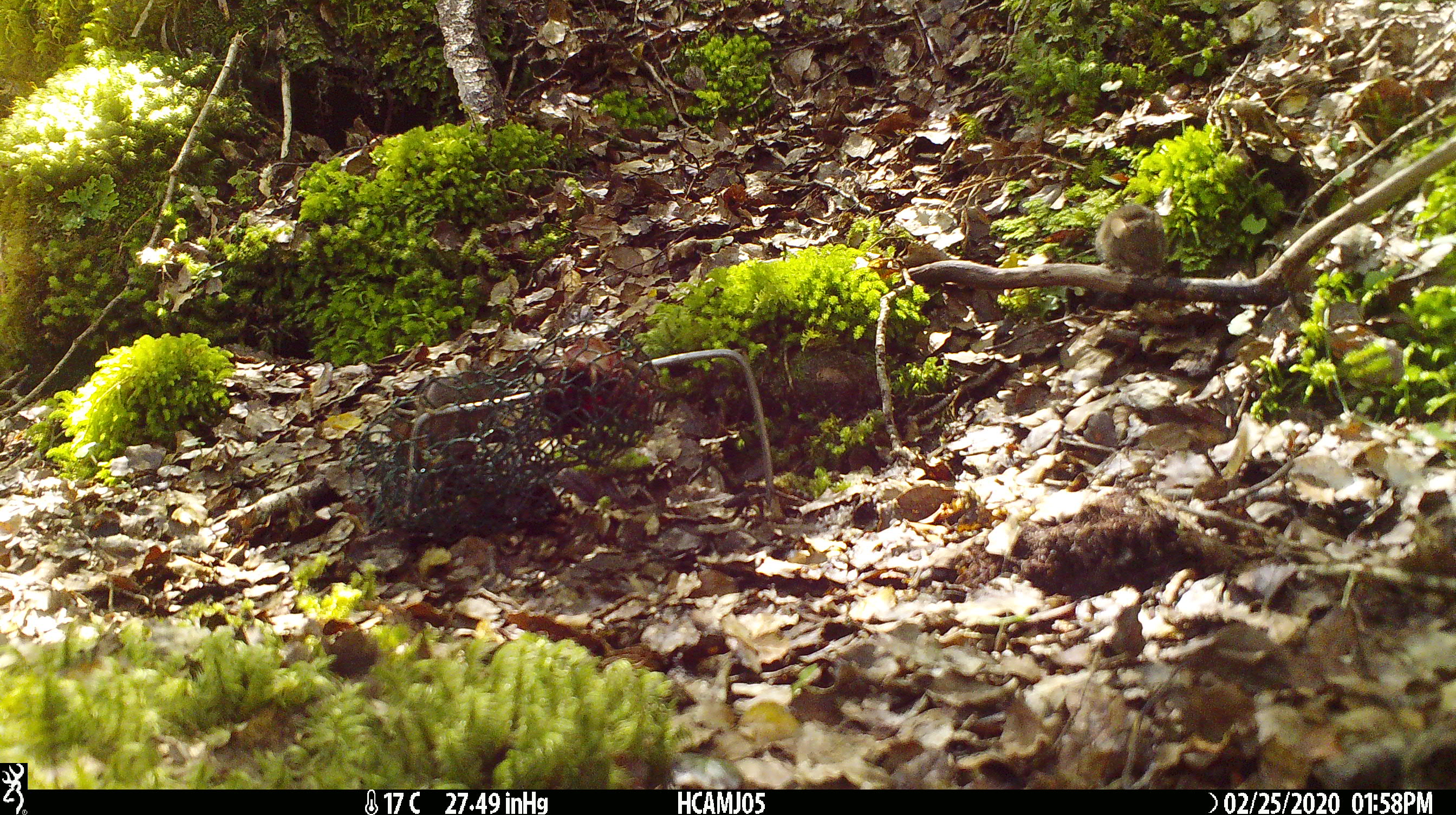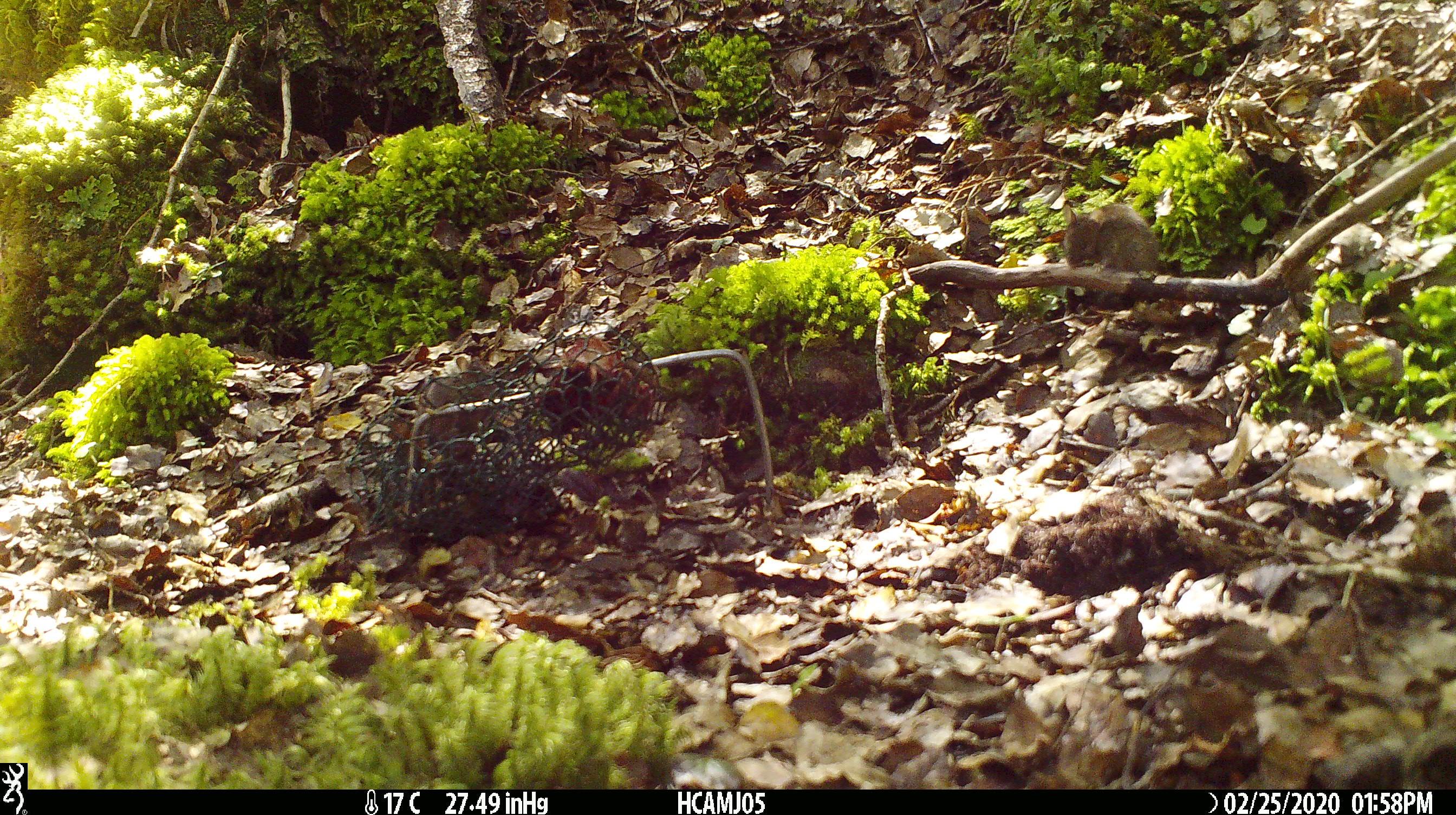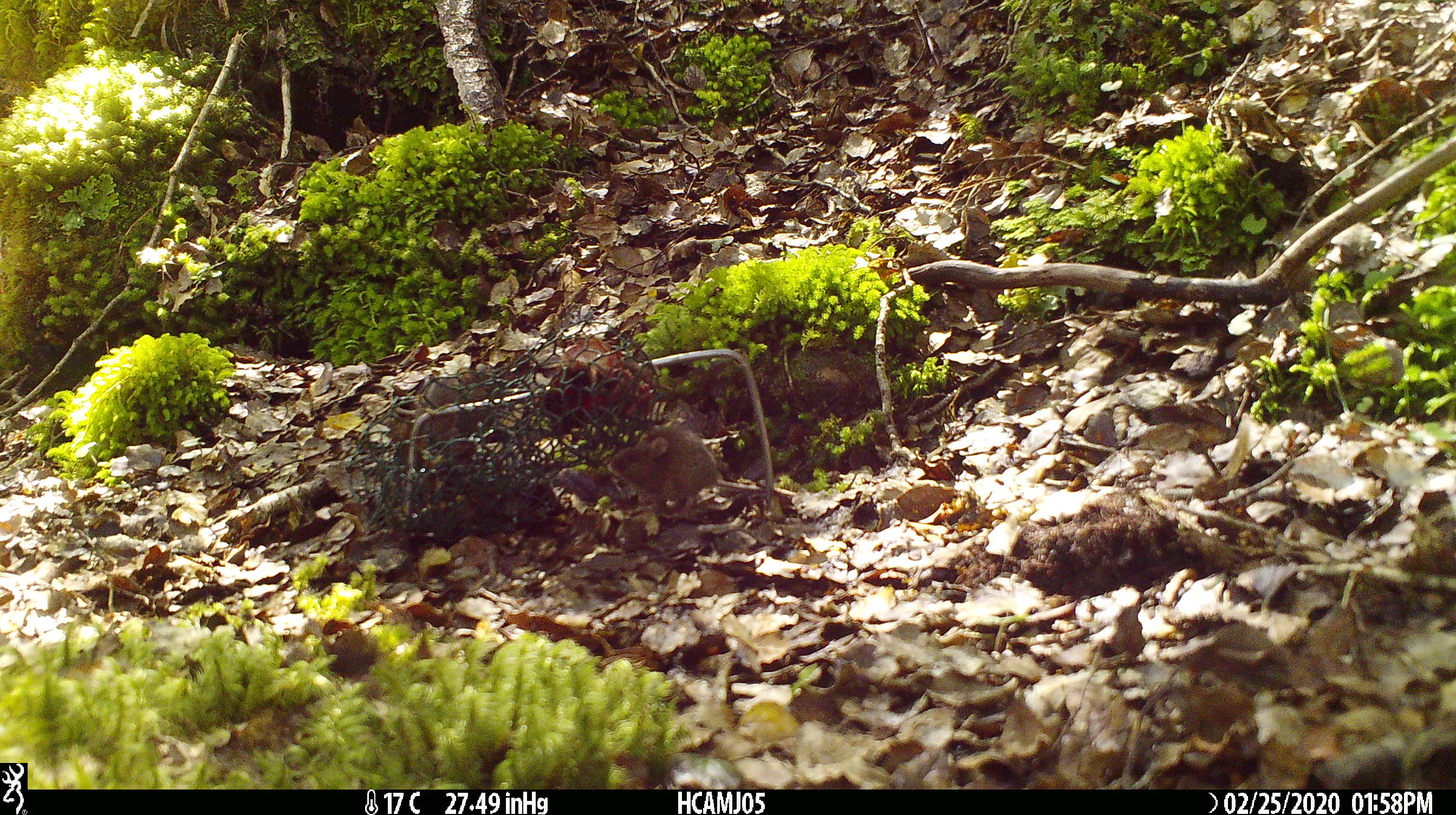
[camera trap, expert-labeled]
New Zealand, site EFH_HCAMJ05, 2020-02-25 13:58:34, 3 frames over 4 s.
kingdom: Animalia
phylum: Chordata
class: Mammalia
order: Rodentia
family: Muridae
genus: Mus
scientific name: Mus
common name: mouse